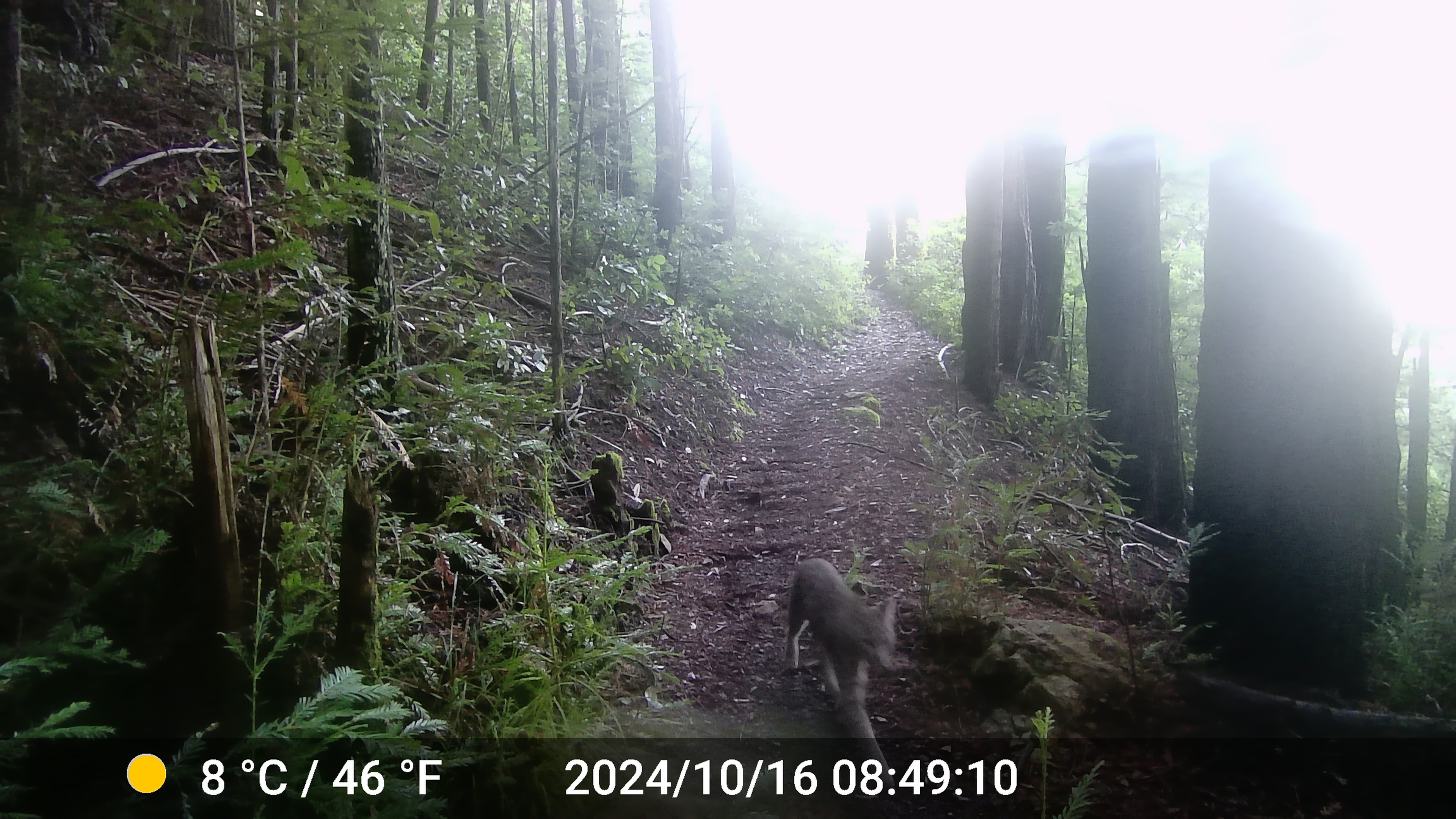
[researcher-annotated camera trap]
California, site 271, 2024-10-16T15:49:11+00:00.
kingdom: Animalia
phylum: Chordata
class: Mammalia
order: Carnivora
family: Felidae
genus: Lynx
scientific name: Lynx rufus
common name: bobcat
Bobcat (Lynx rufus).